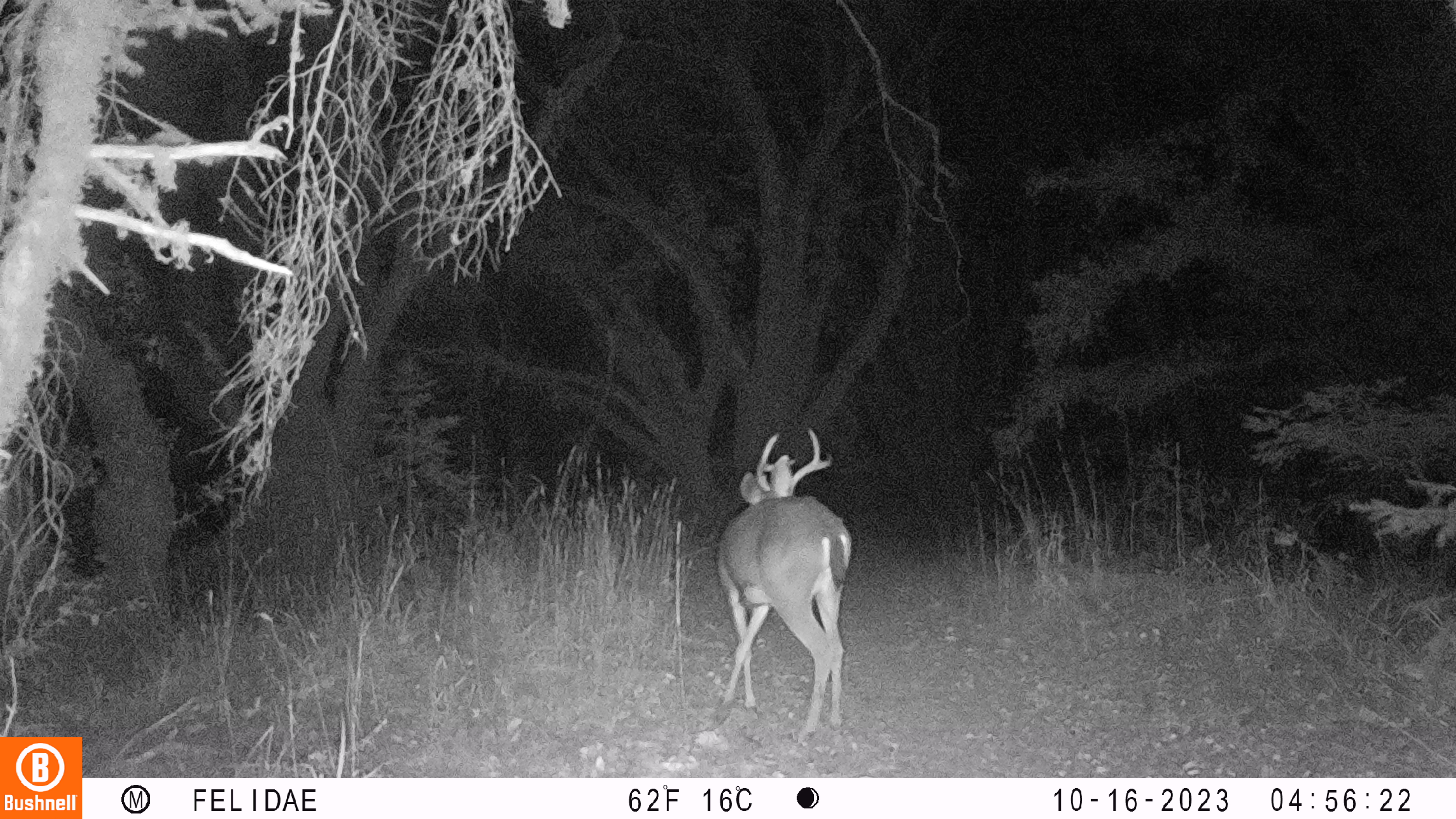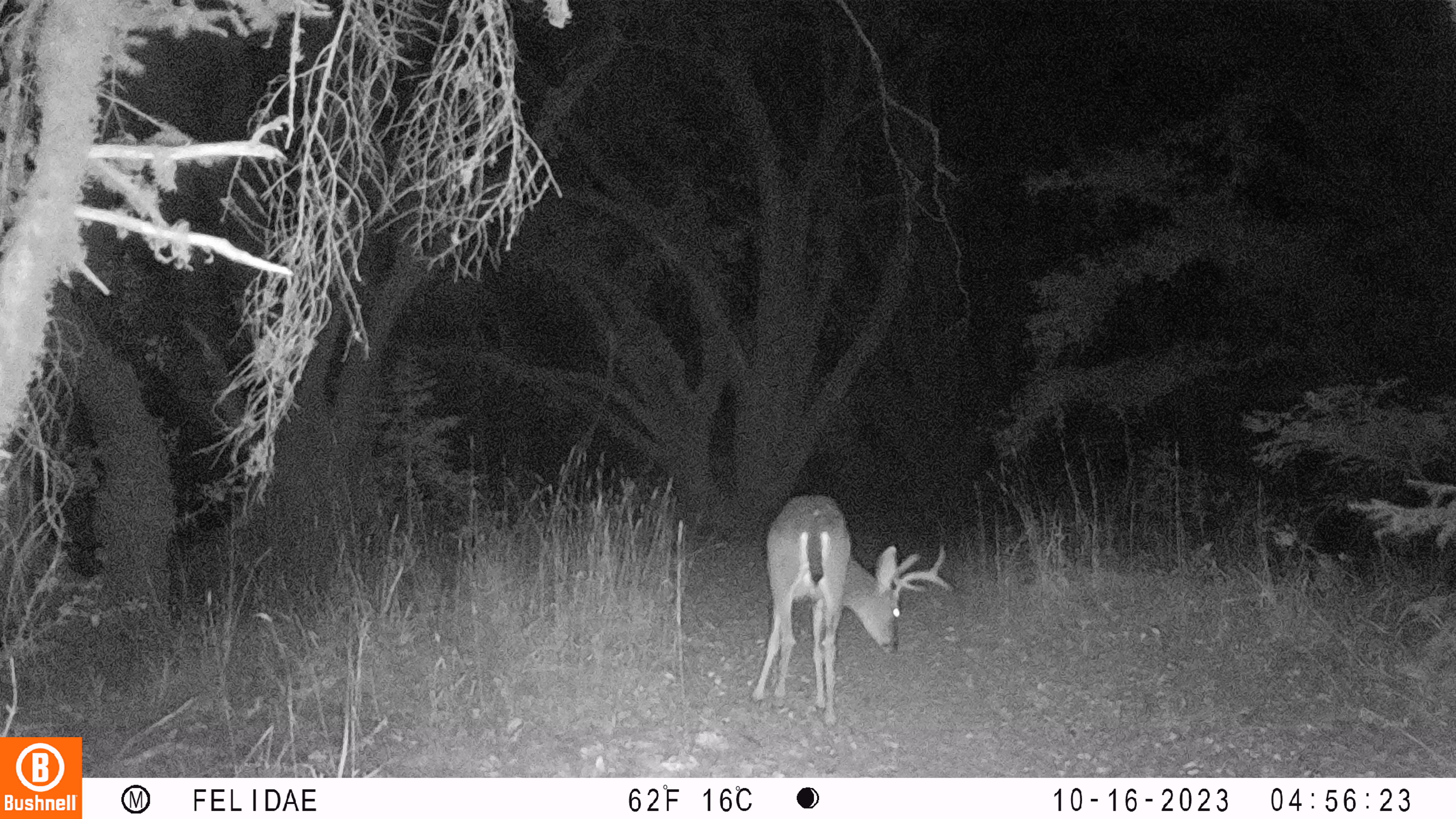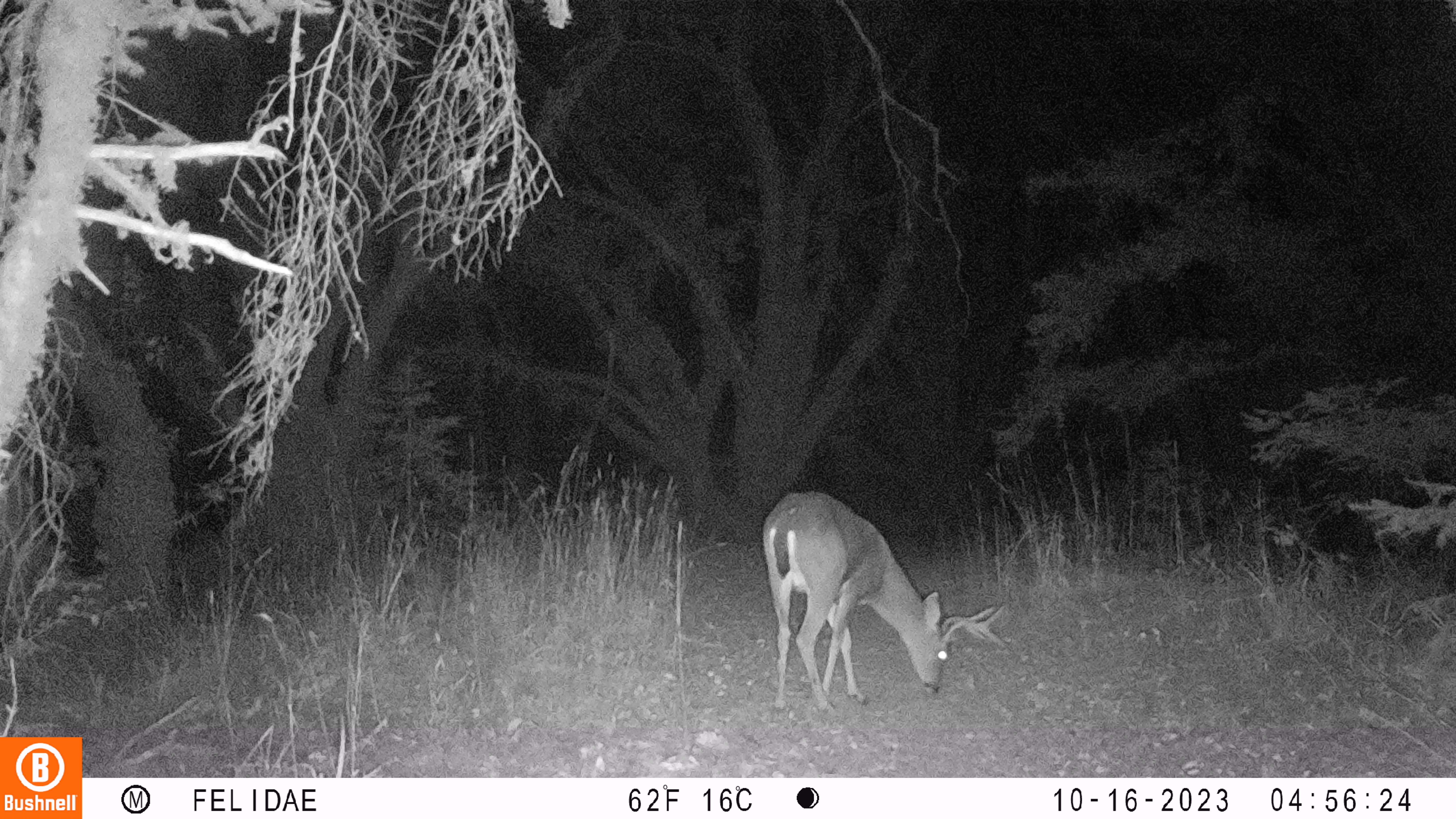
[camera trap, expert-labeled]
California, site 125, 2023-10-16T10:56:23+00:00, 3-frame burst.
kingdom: Animalia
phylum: Chordata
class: Mammalia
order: Artiodactyla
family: Cervidae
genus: Odocoileus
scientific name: Odocoileus hemionus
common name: mule deer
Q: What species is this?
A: Mule deer (Odocoileus hemionus).